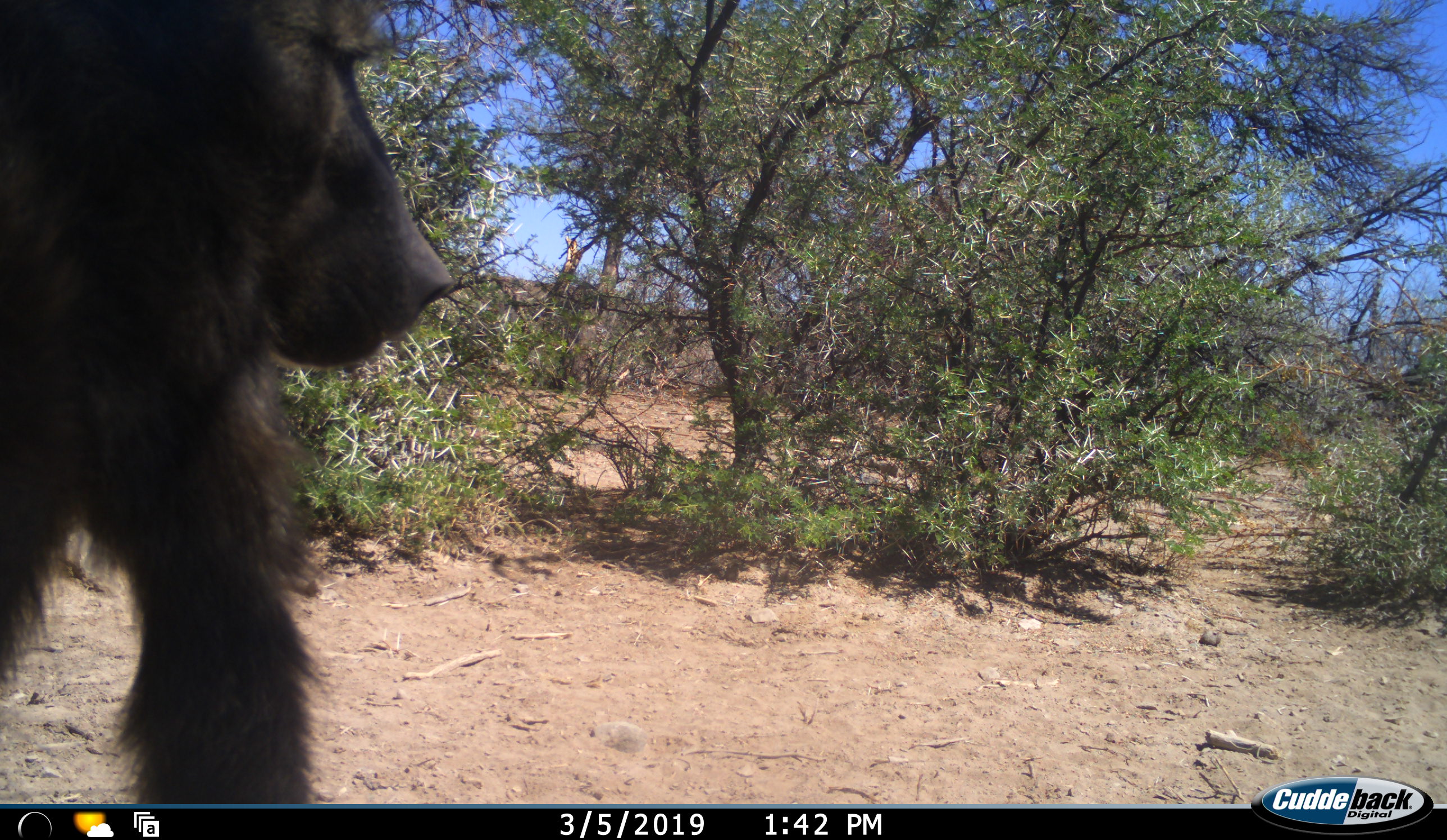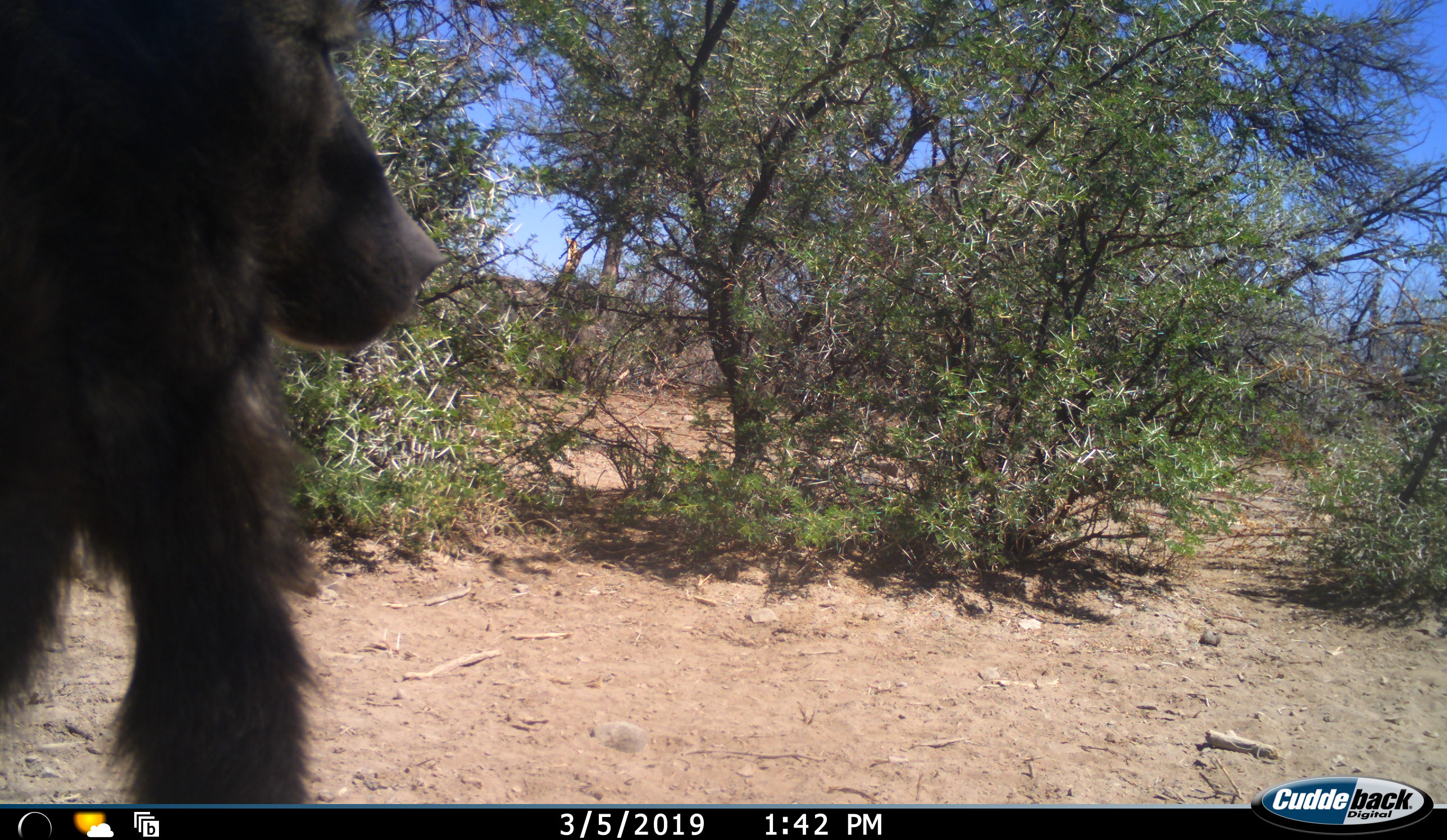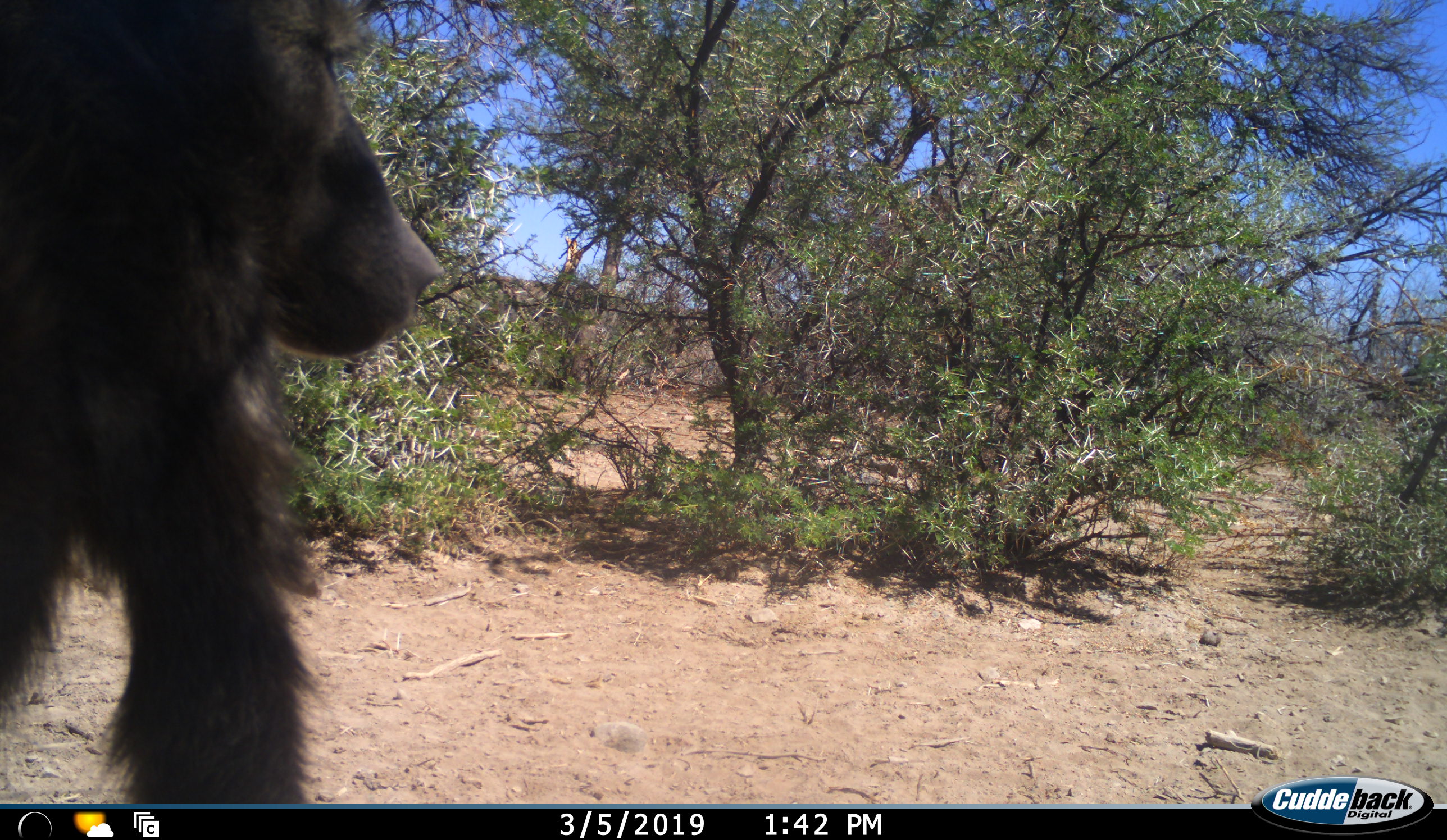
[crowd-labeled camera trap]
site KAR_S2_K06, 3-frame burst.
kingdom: Animalia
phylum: Chordata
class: Mammalia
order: Primates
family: Cercopithecidae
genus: Papio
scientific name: Papio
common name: baboon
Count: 1.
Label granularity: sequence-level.